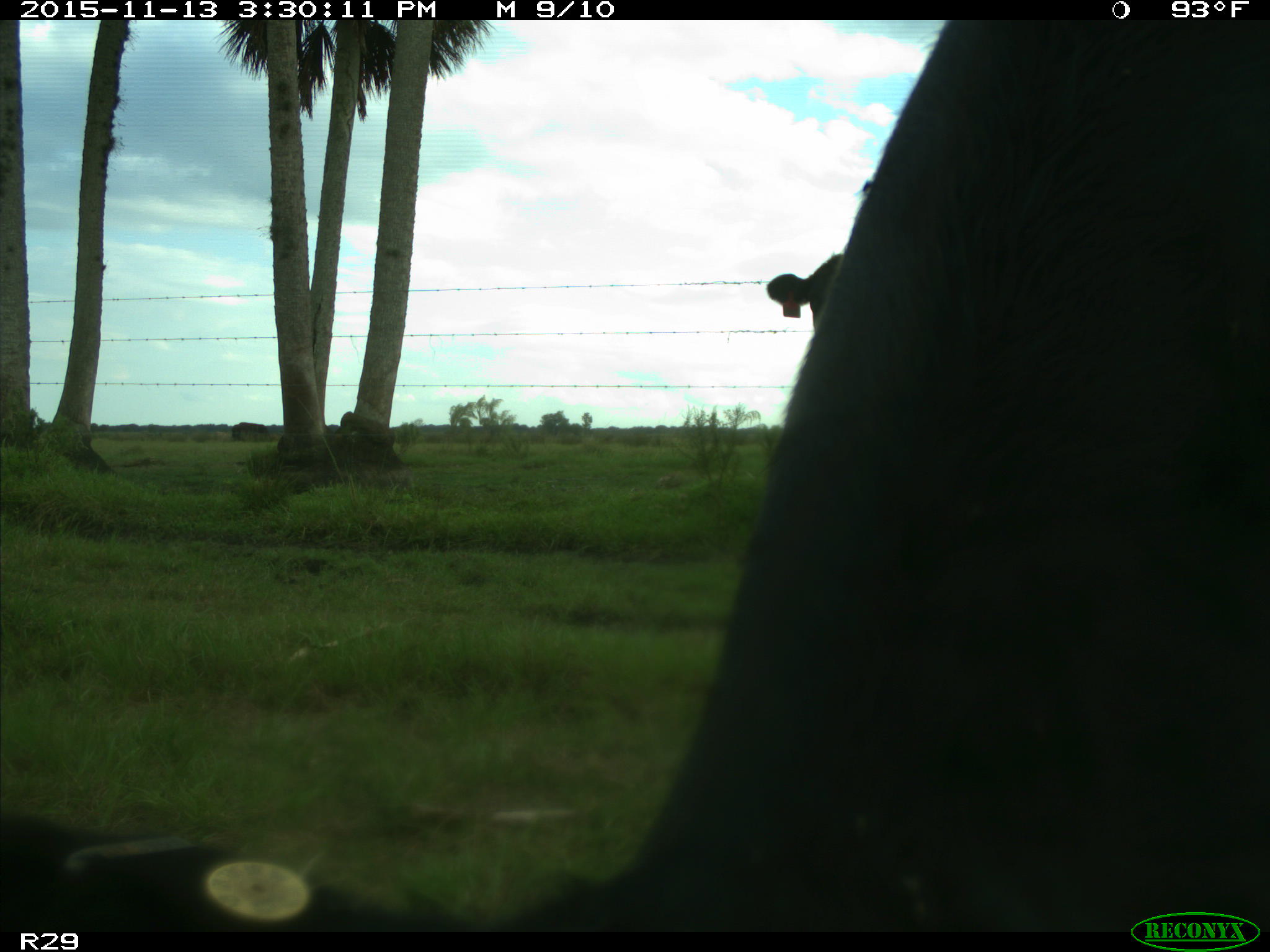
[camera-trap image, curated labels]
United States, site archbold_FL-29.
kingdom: Animalia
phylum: Chordata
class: Mammalia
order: Artiodactyla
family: Bovidae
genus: Bos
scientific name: Bos taurus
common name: domestic cow